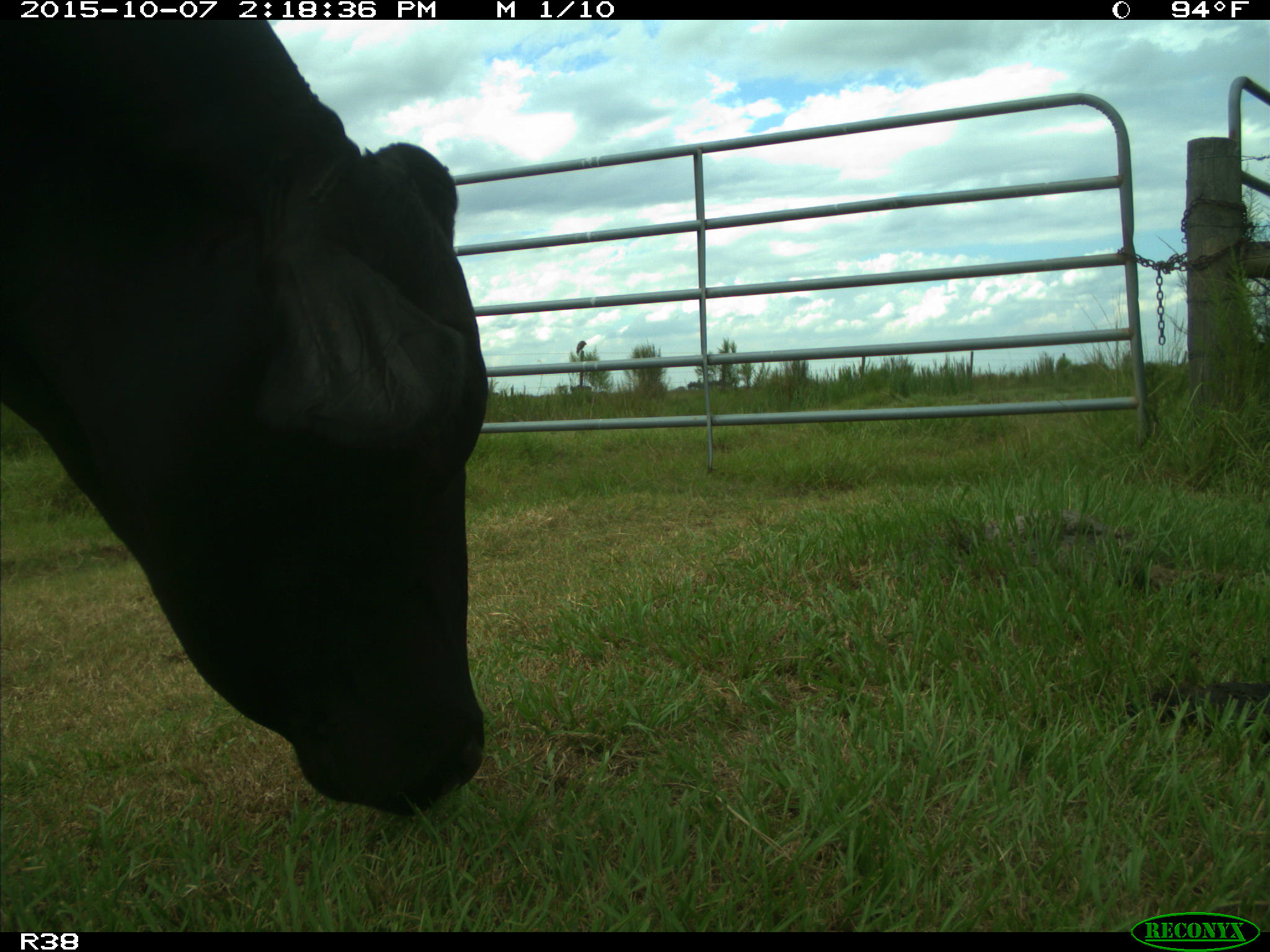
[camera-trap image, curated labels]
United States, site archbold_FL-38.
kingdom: Animalia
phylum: Chordata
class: Mammalia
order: Artiodactyla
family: Bovidae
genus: Bos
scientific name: Bos taurus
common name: domestic cow